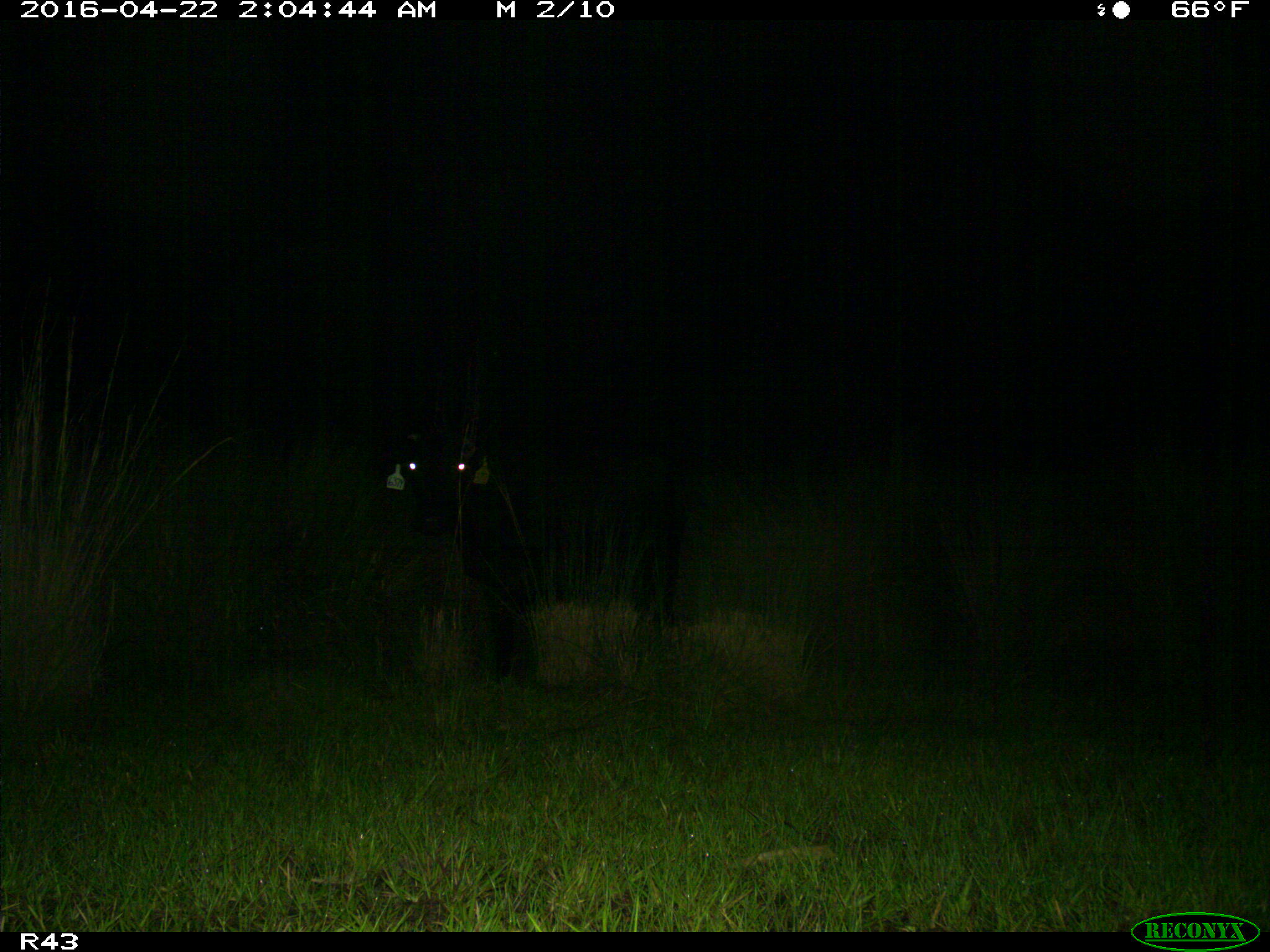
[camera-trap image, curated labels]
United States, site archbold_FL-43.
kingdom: Animalia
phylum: Chordata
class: Mammalia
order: Artiodactyla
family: Bovidae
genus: Bos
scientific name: Bos taurus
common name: domestic cow